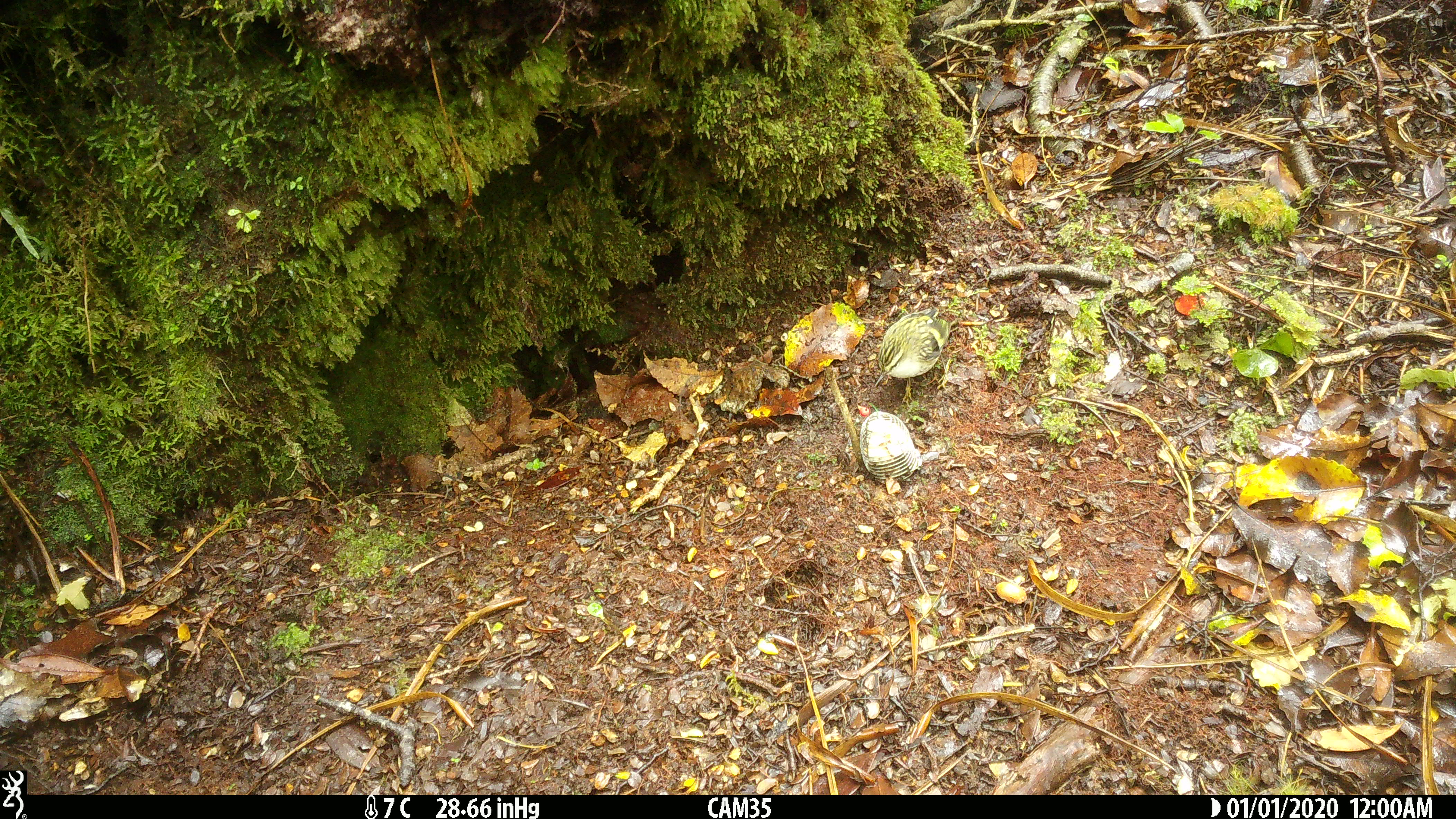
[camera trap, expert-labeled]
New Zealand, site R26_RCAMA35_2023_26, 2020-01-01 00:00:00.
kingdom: Animalia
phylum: Chordata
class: Aves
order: Passeriformes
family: Acanthisittidae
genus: Acanthisitta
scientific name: Acanthisitta chloris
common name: rifleman